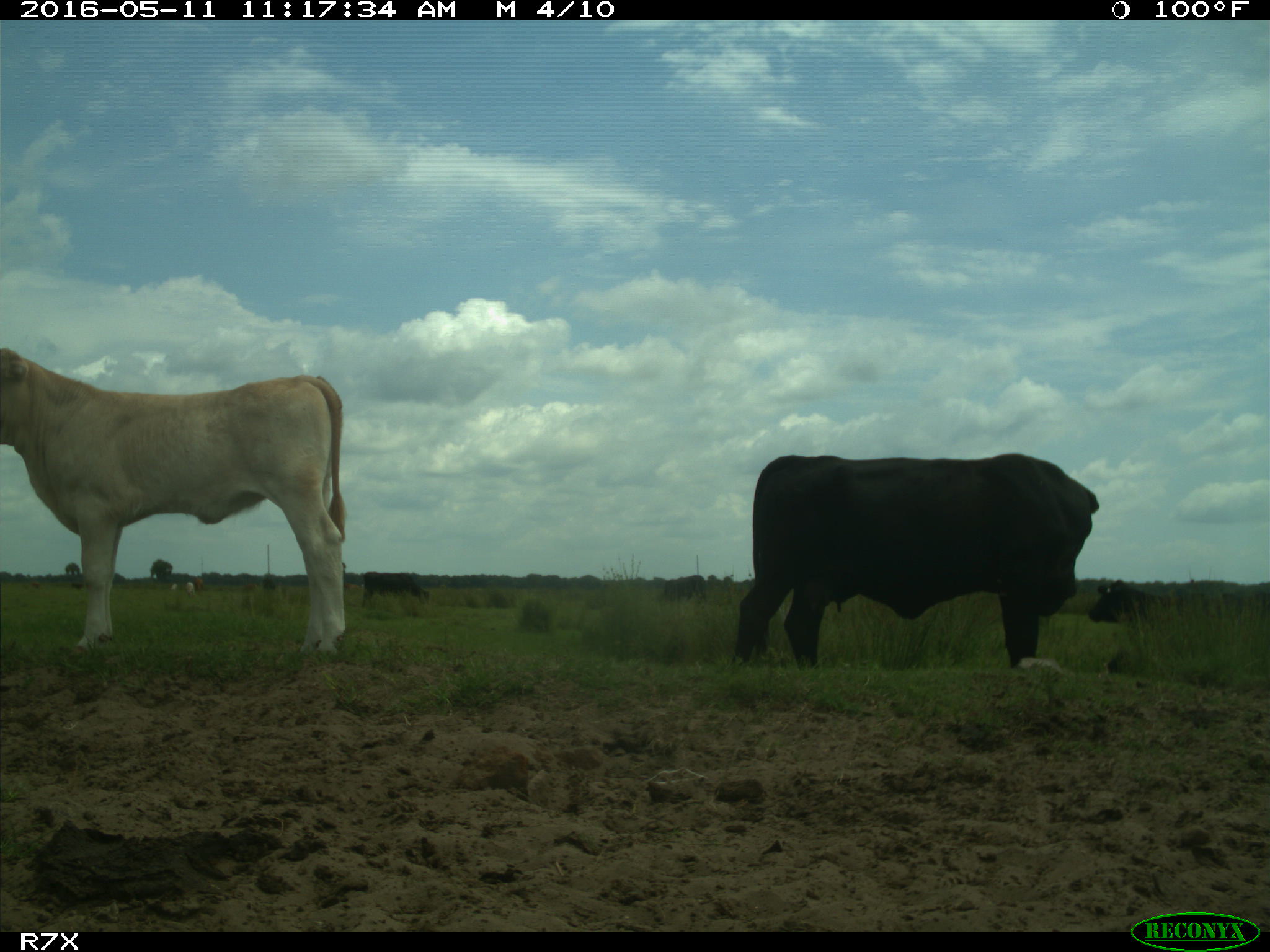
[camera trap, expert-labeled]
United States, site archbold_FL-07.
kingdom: Animalia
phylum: Chordata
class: Mammalia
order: Artiodactyla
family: Bovidae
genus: Bos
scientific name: Bos taurus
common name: domestic cow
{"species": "Bos taurus (domestic cow)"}